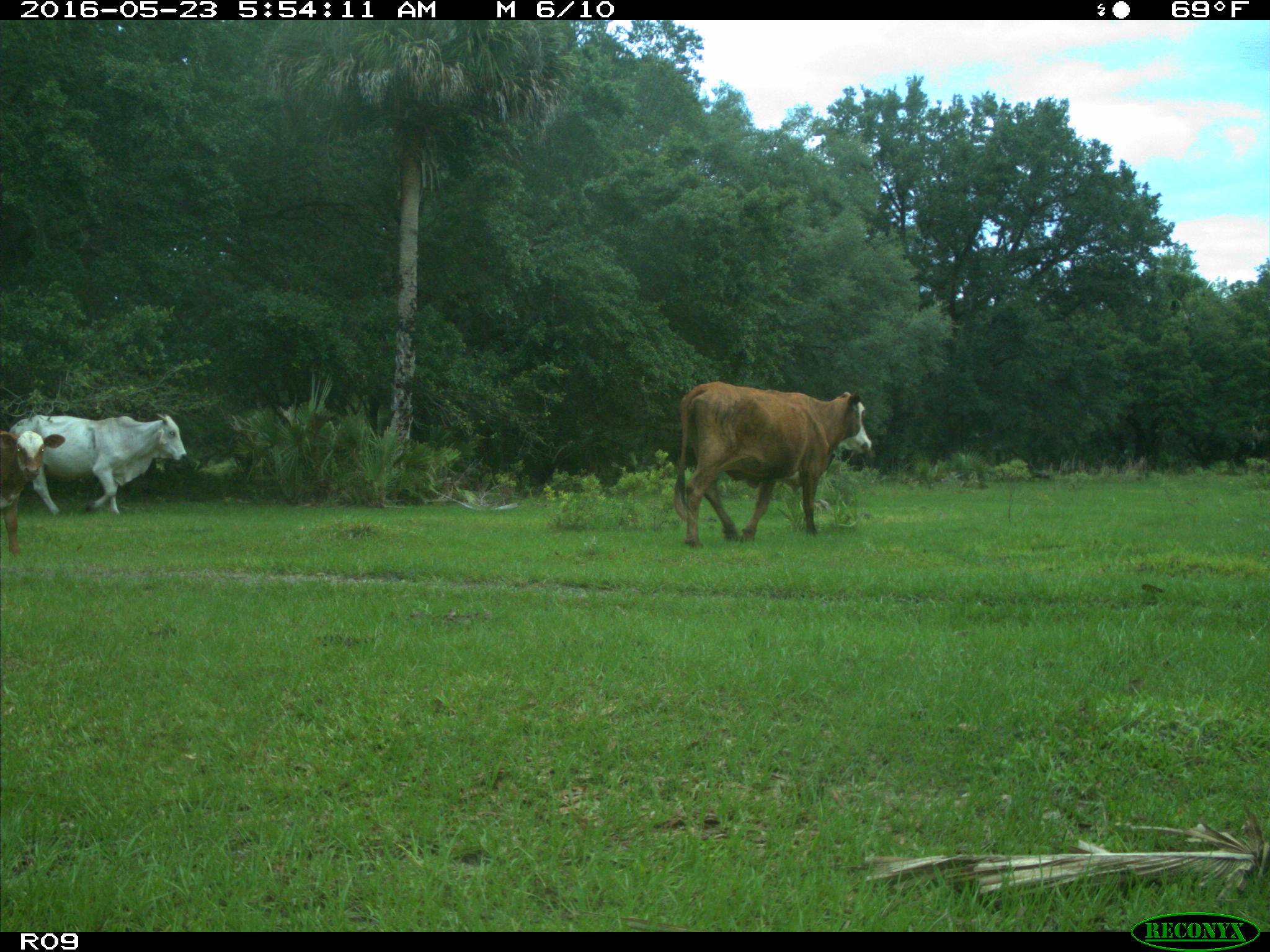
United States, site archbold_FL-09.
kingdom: Animalia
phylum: Chordata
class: Mammalia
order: Artiodactyla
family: Bovidae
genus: Bos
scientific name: Bos taurus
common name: domestic cow